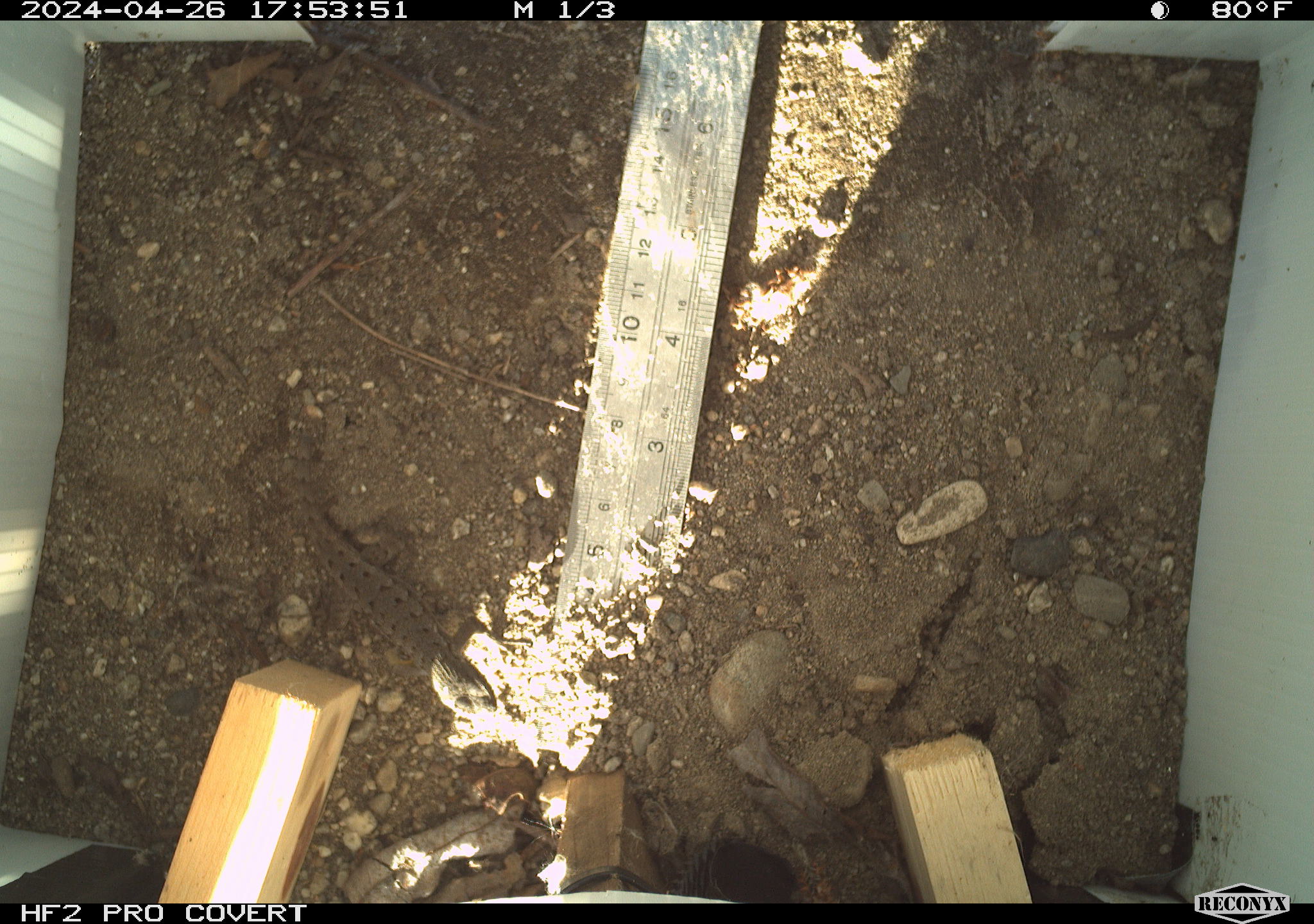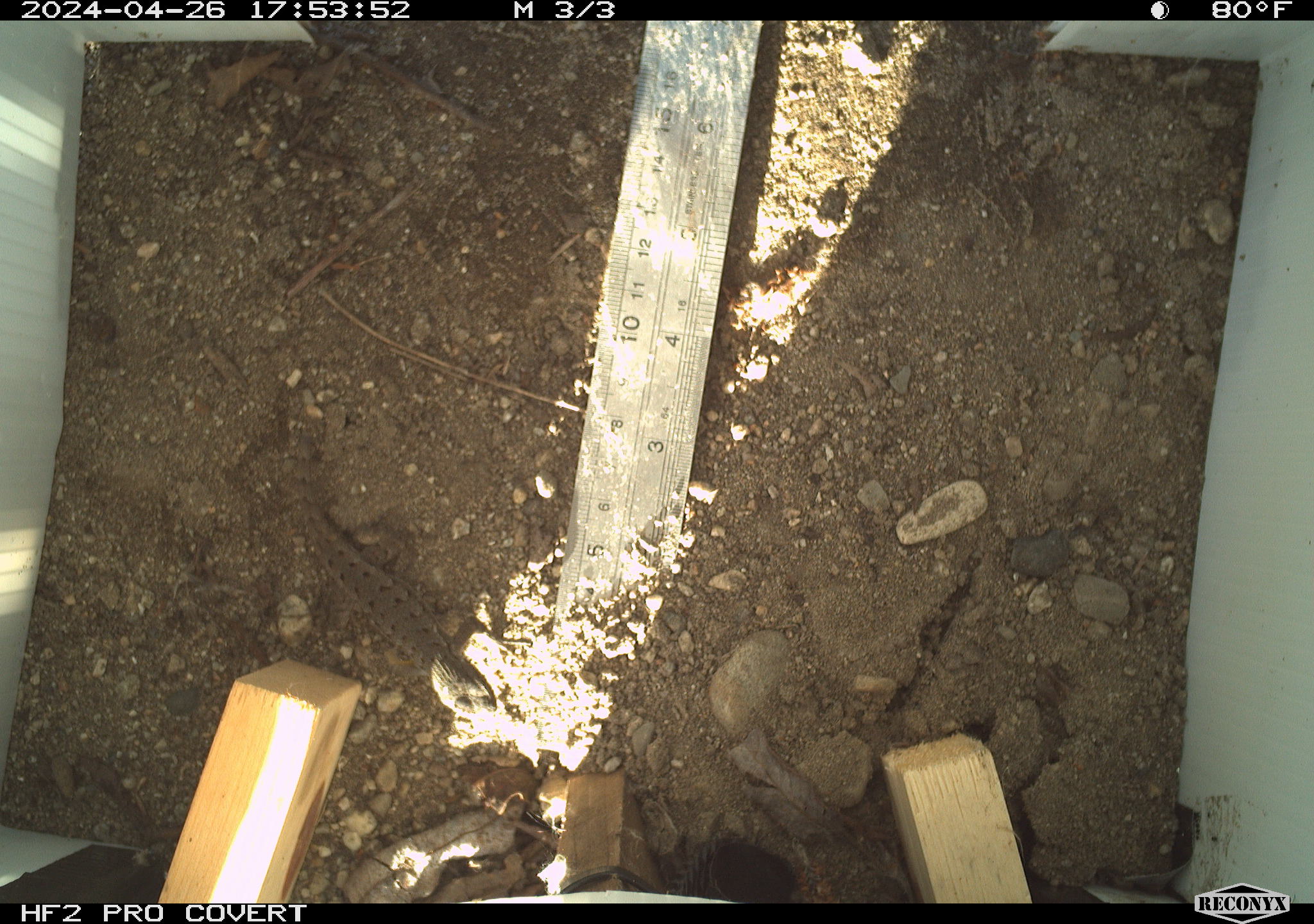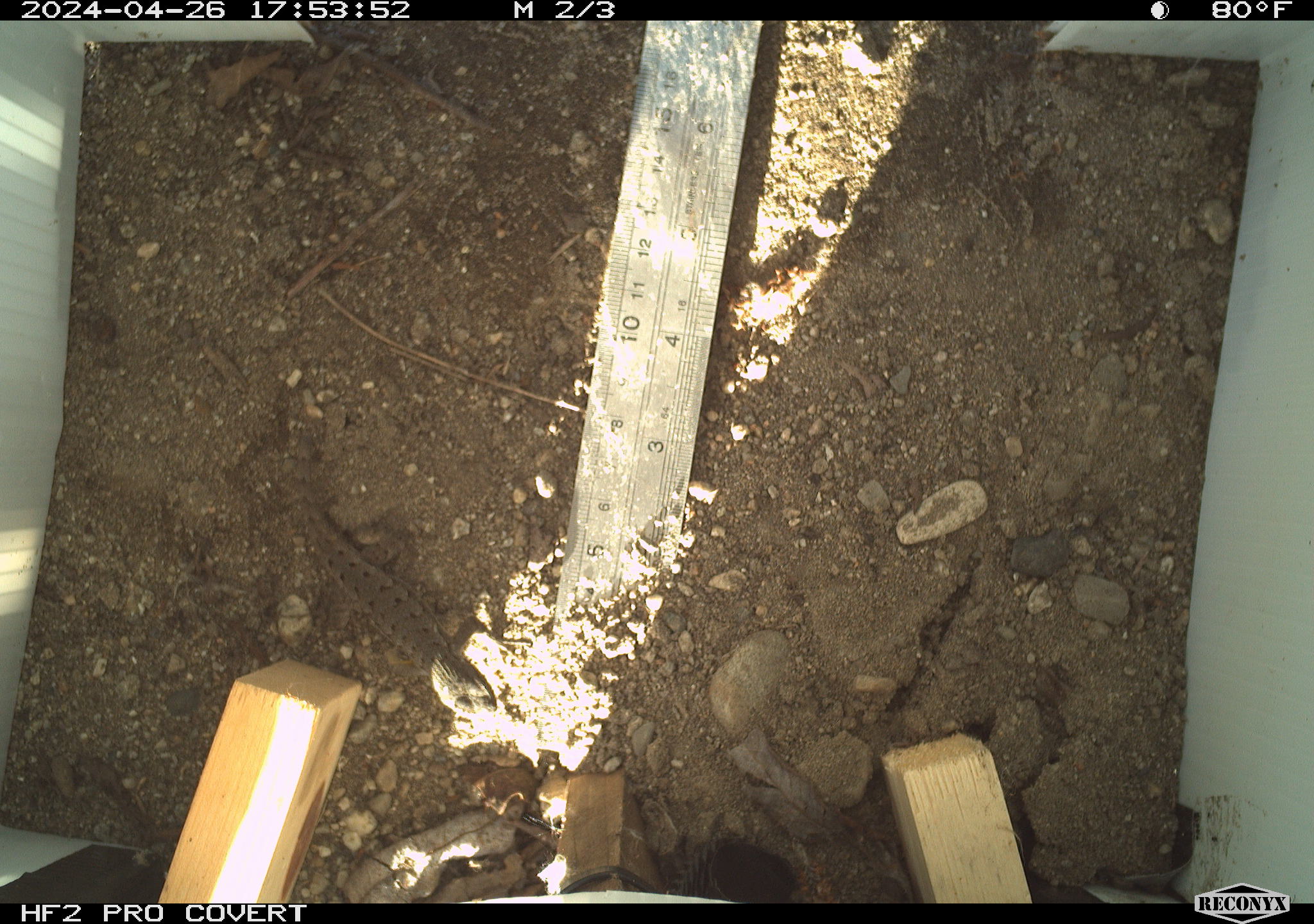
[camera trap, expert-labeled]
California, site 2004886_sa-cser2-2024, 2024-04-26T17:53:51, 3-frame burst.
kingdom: Animalia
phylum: Chordata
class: Reptilia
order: Squamata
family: Phrynosomatidae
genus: Sceloporus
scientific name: Sceloporus occidentalis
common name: western fence lizard